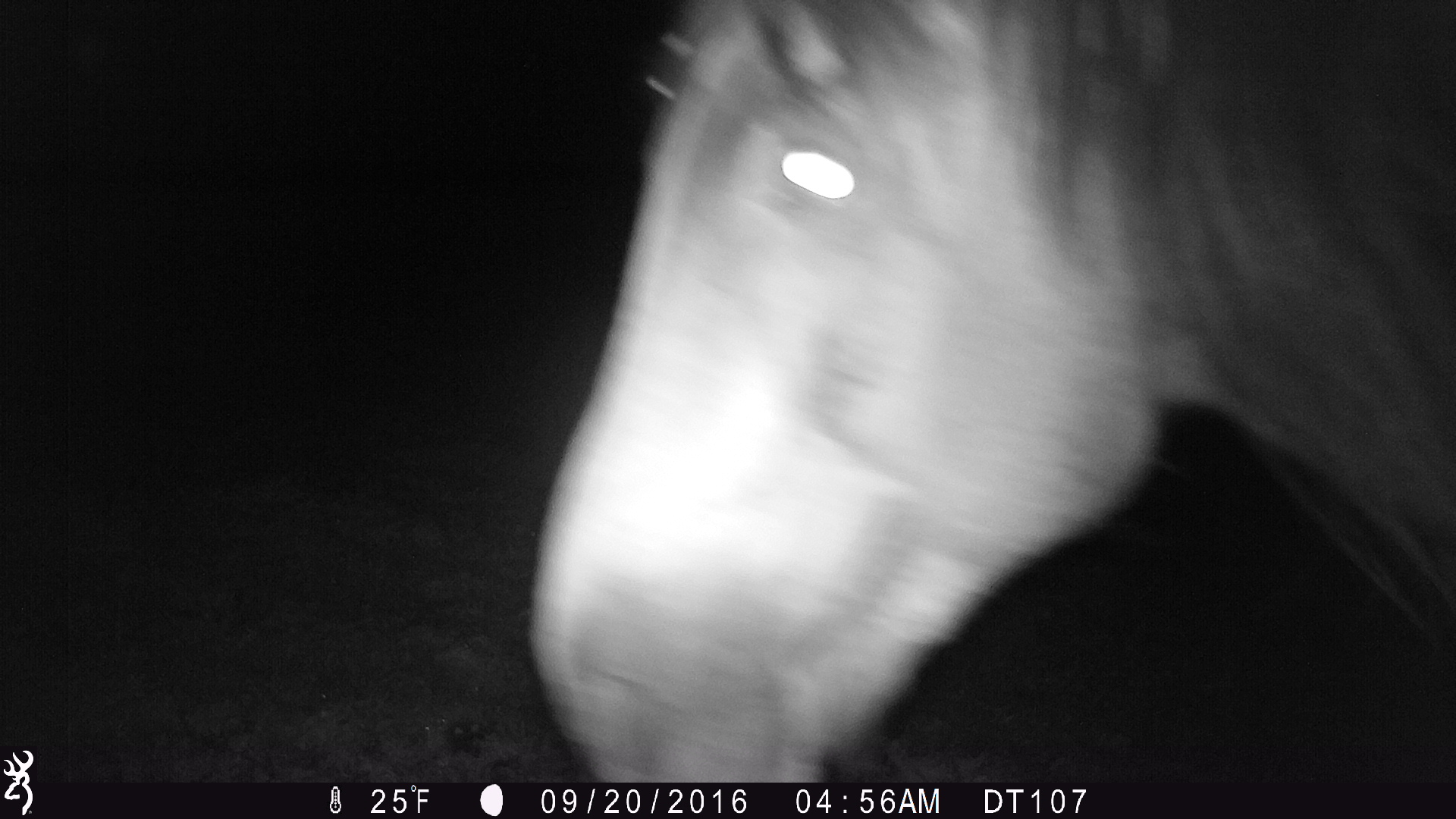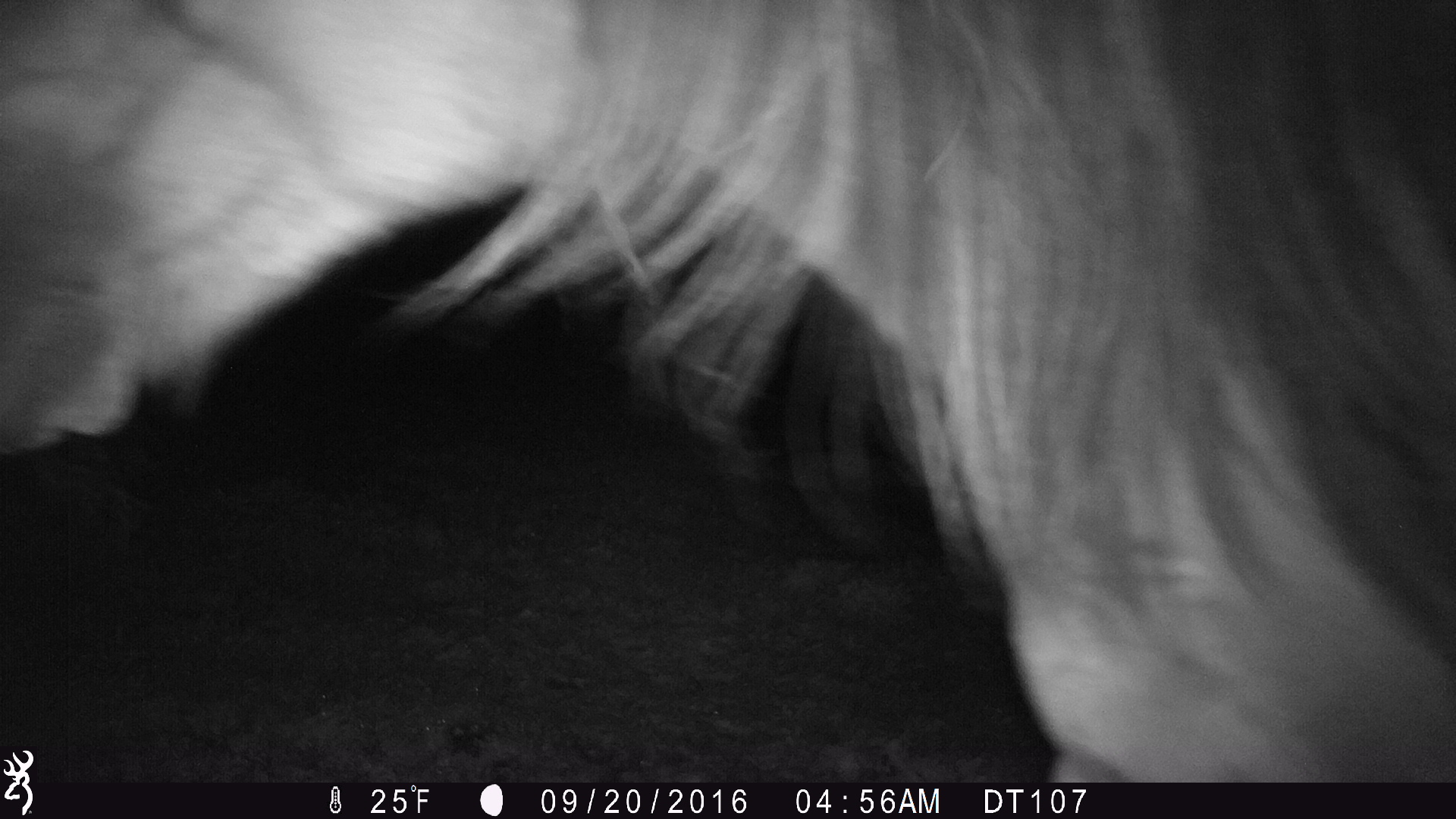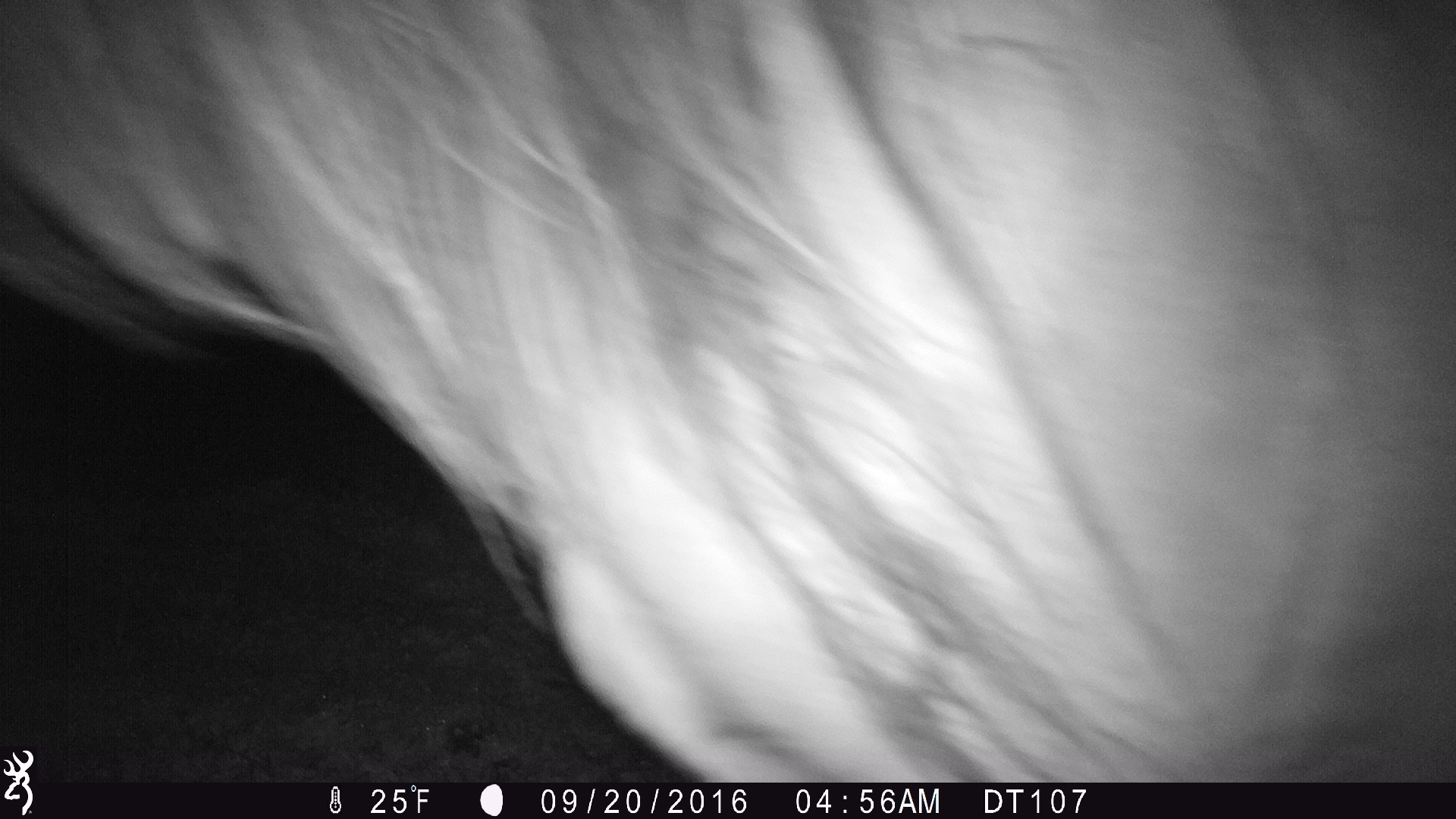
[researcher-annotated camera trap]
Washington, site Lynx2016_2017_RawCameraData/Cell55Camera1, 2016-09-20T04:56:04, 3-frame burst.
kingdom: Animalia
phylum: Chordata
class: Mammalia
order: Perissodactyla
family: Equidae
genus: Equus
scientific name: Equus caballus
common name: domestic horse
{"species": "domestic horse (Equus caballus)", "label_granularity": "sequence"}